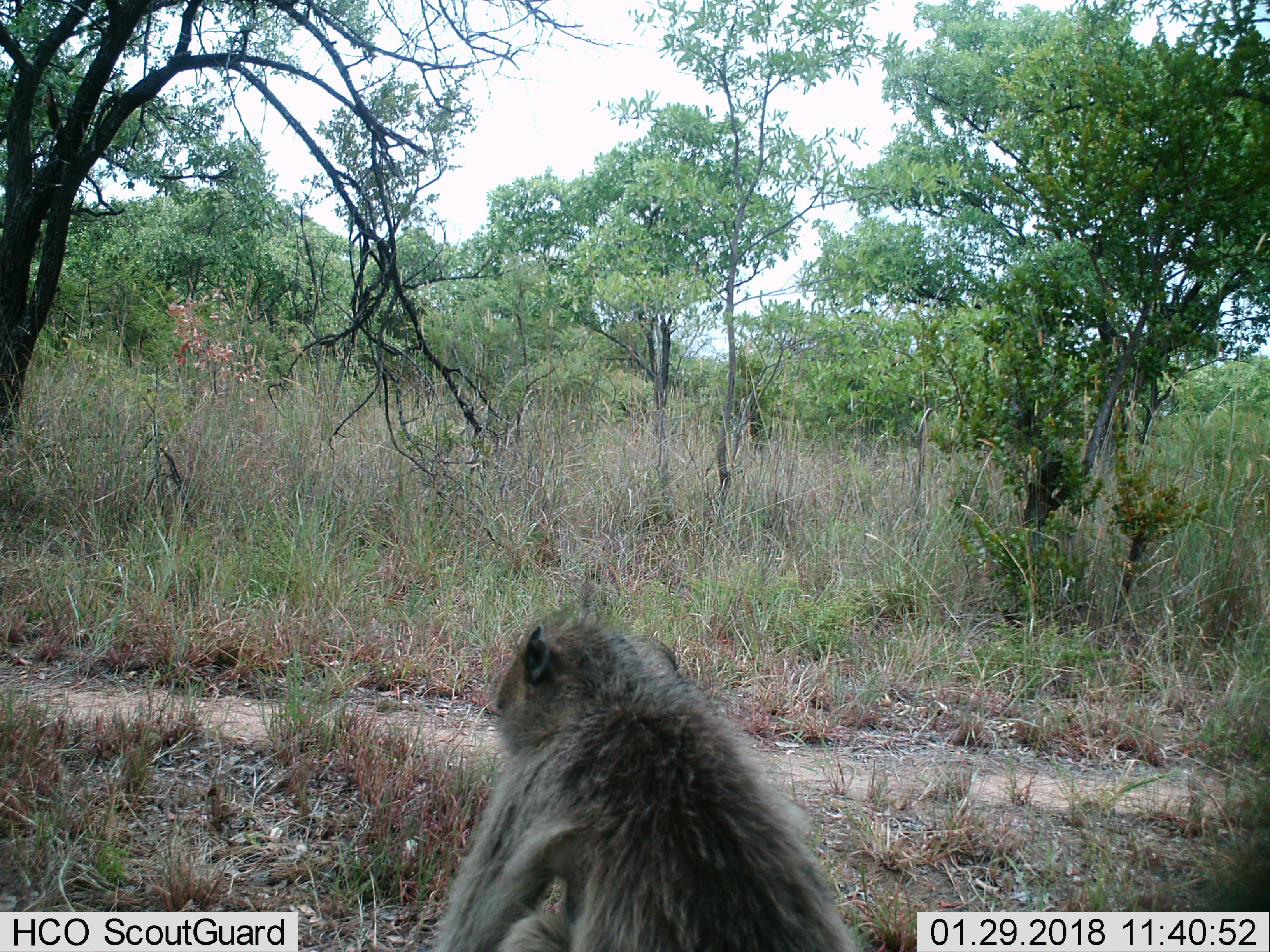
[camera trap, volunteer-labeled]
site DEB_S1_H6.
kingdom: Animalia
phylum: Chordata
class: Mammalia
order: Primates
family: Cercopithecidae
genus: Papio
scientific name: Papio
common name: baboon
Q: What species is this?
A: Baboon (Papio).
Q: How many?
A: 2.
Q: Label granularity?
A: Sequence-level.